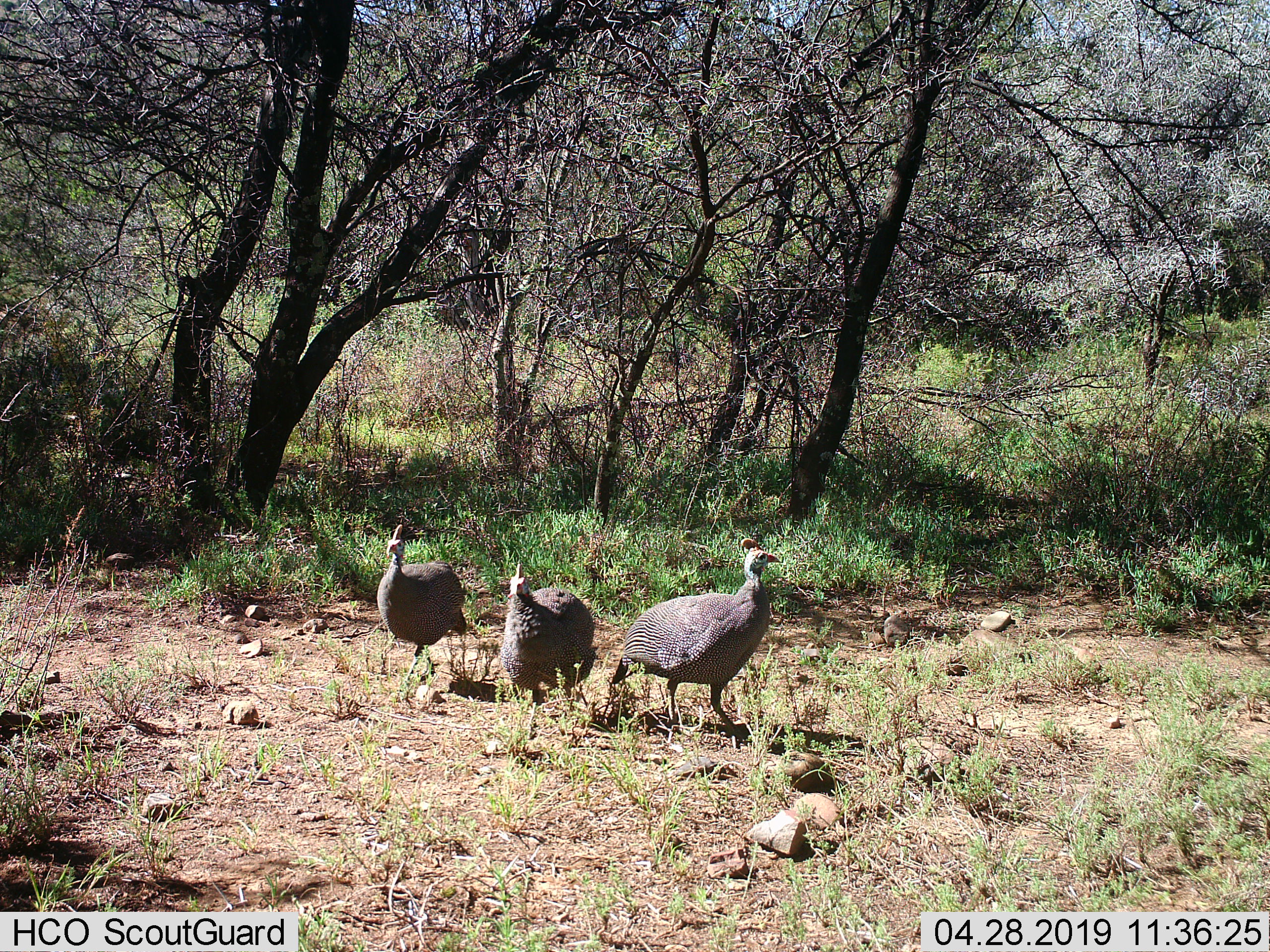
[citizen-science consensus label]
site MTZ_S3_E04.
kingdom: Animalia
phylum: Chordata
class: Aves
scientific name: Aves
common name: bird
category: birdother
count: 3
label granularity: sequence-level